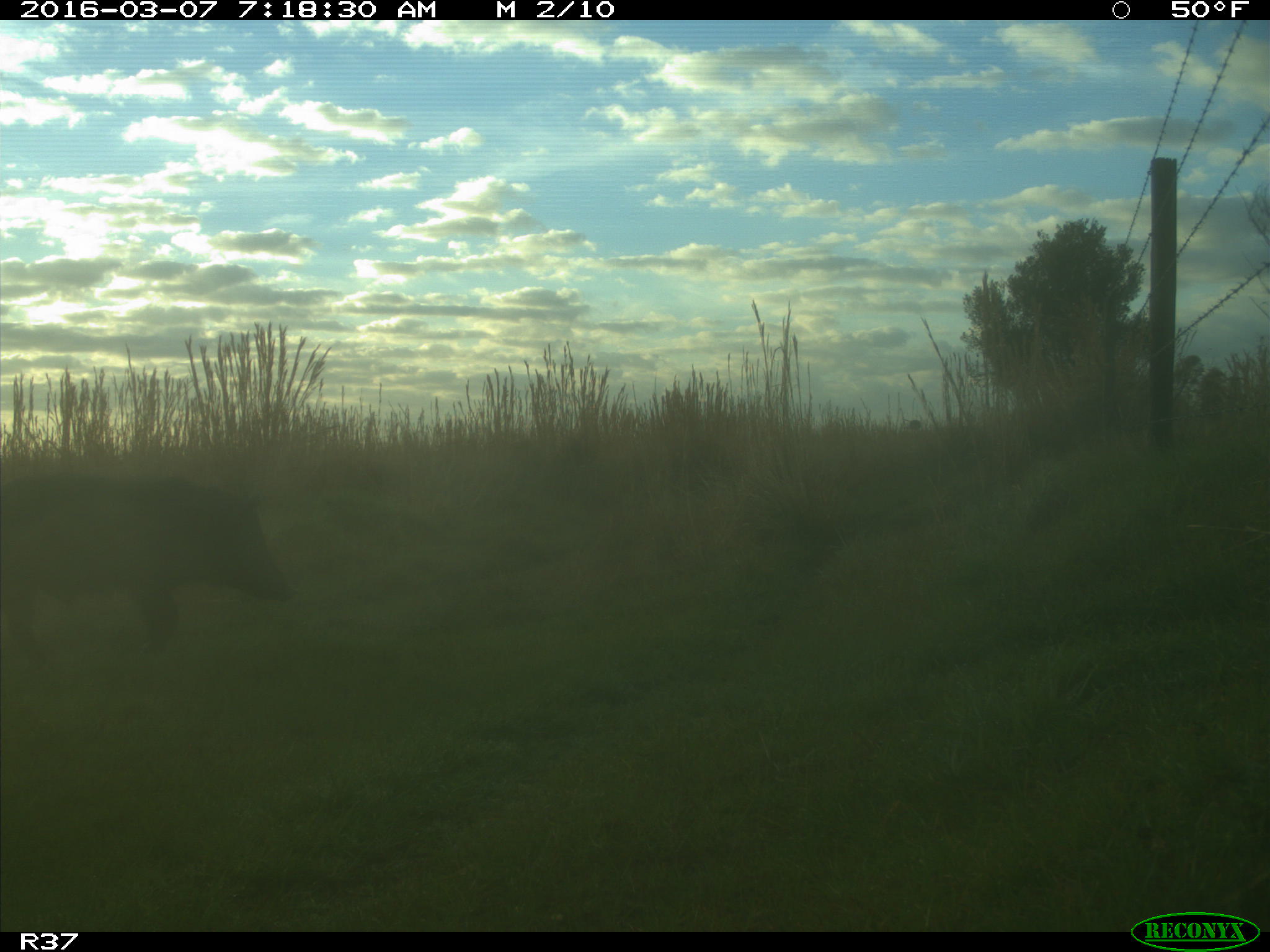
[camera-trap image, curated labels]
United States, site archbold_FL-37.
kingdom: Animalia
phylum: Chordata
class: Mammalia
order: Artiodactyla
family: Suidae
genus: Sus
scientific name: Sus scrofa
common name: wild boar